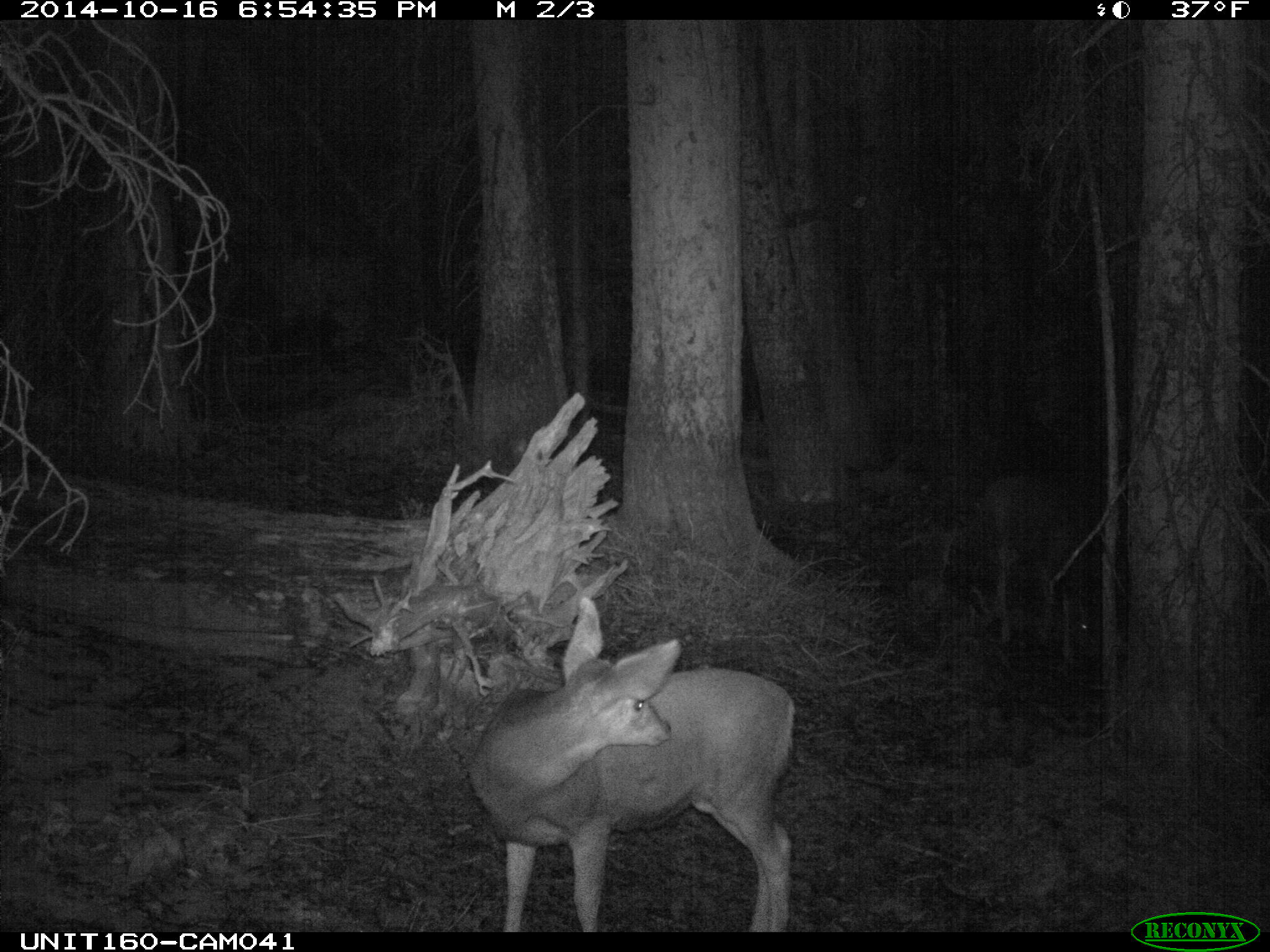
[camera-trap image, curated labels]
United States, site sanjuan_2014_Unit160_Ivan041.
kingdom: Animalia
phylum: Chordata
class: Mammalia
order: Artiodactyla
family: Cervidae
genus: Odocoileus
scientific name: Odocoileus hemionus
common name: mule deer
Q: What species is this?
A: Odocoileus hemionus (mule deer).